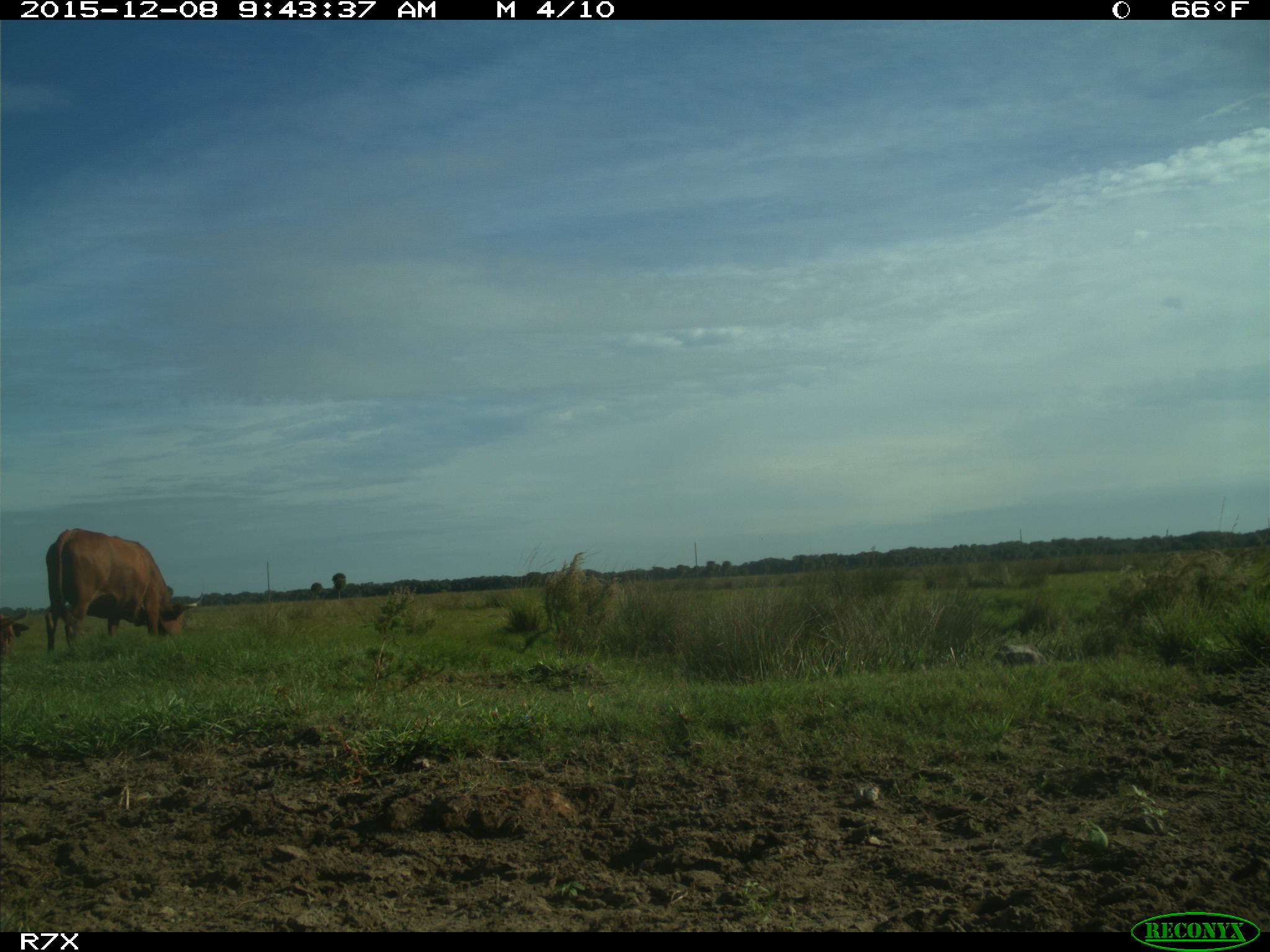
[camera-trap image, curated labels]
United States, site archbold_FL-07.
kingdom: Animalia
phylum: Chordata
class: Mammalia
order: Artiodactyla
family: Bovidae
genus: Bos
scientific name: Bos taurus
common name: domestic cow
Bos taurus (domestic cow).